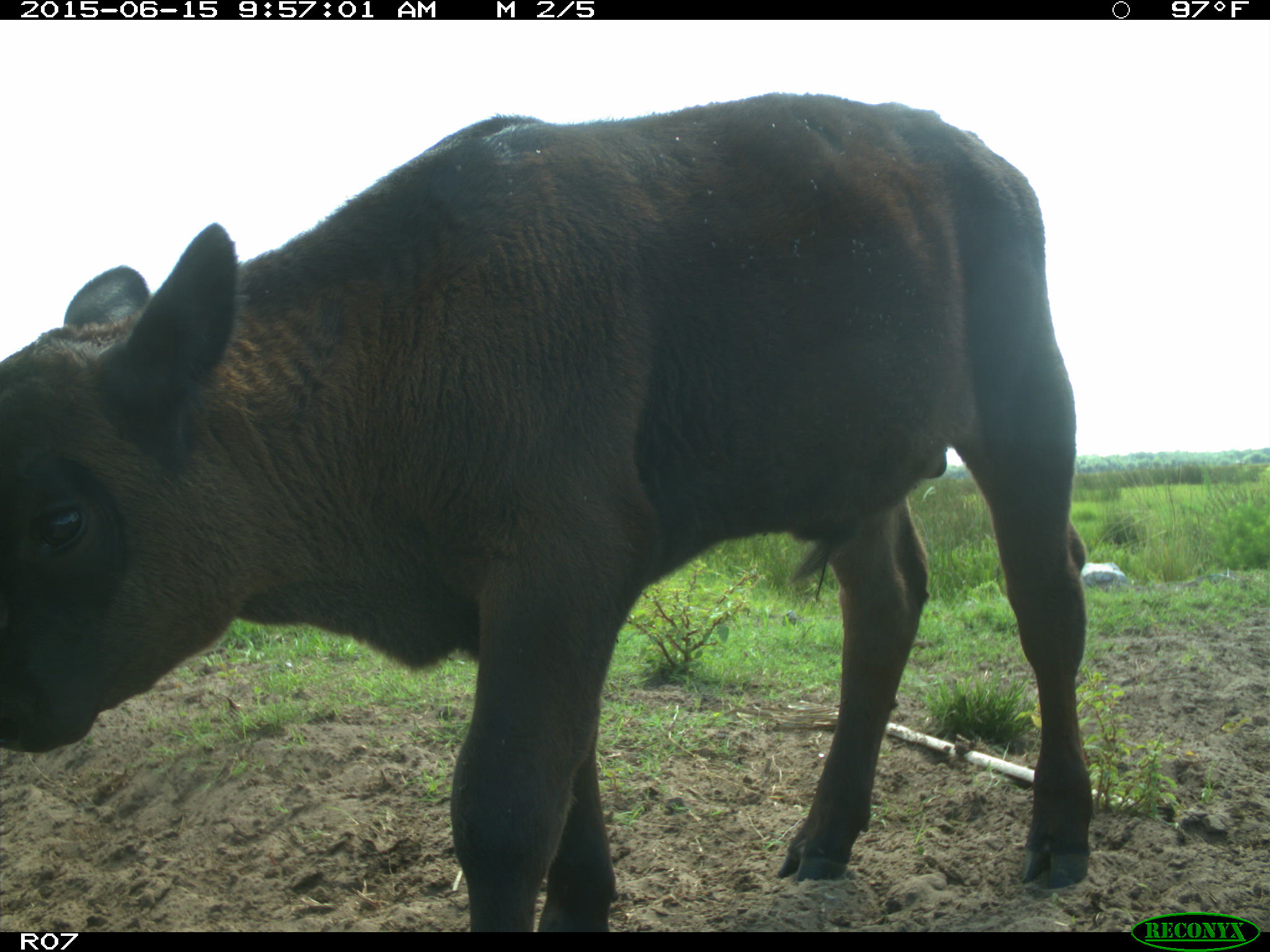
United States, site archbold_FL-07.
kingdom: Animalia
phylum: Chordata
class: Mammalia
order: Artiodactyla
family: Bovidae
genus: Bos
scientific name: Bos taurus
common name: domestic cow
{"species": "Bos taurus (domestic cow)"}